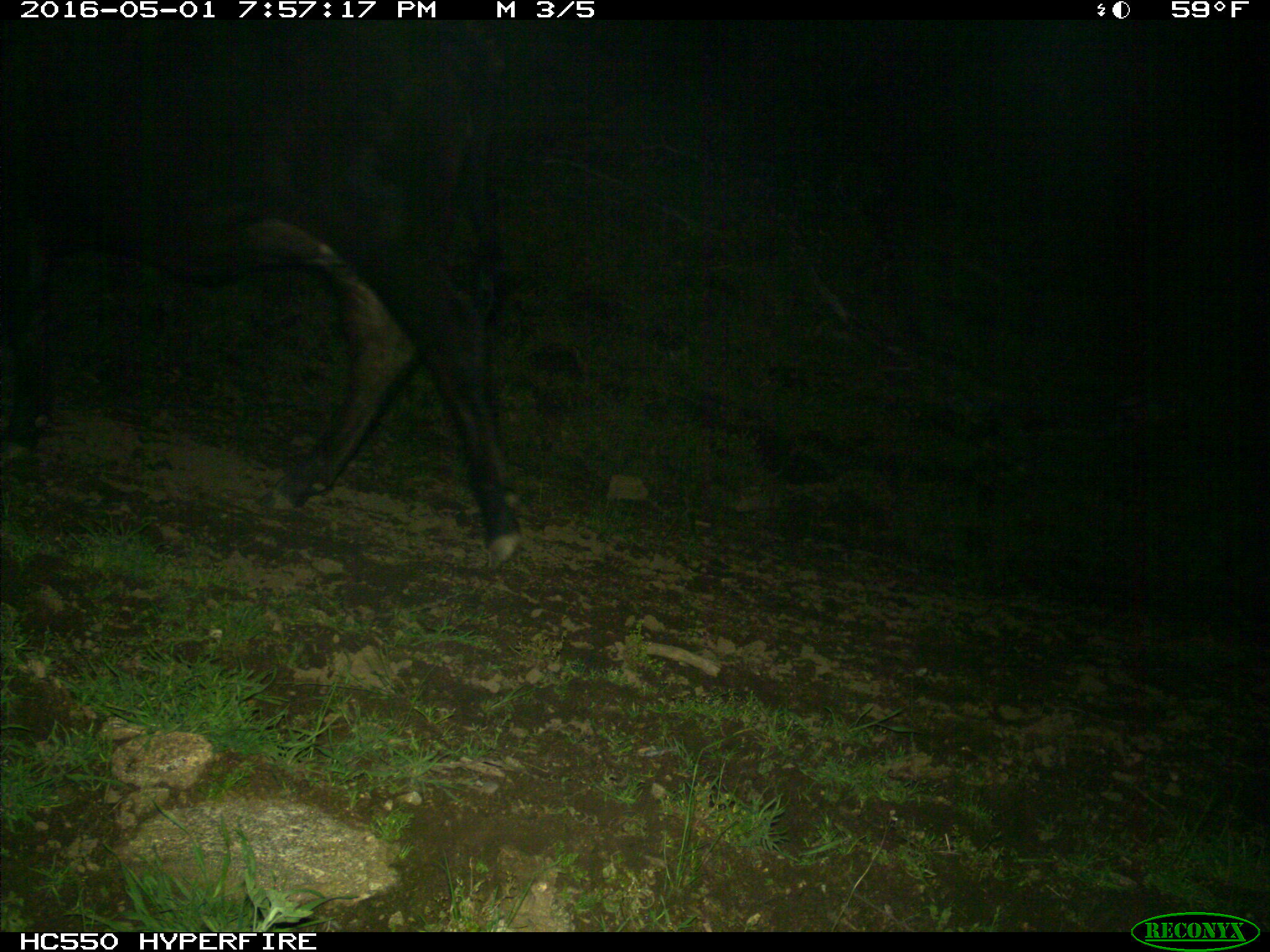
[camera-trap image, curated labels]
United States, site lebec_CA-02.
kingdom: Animalia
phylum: Chordata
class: Mammalia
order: Artiodactyla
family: Bovidae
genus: Bos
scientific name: Bos taurus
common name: domestic cow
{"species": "Bos taurus (domestic cow)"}